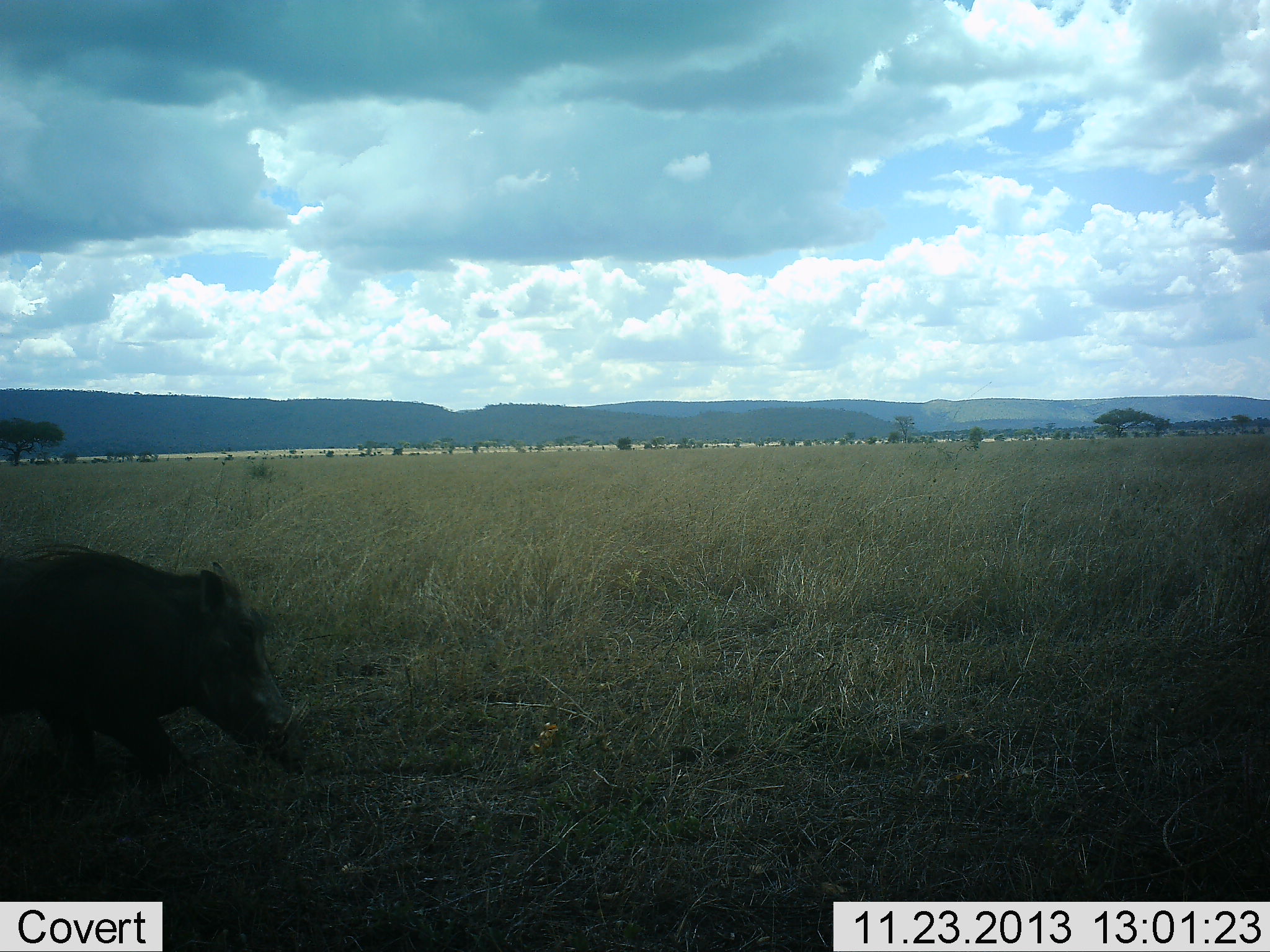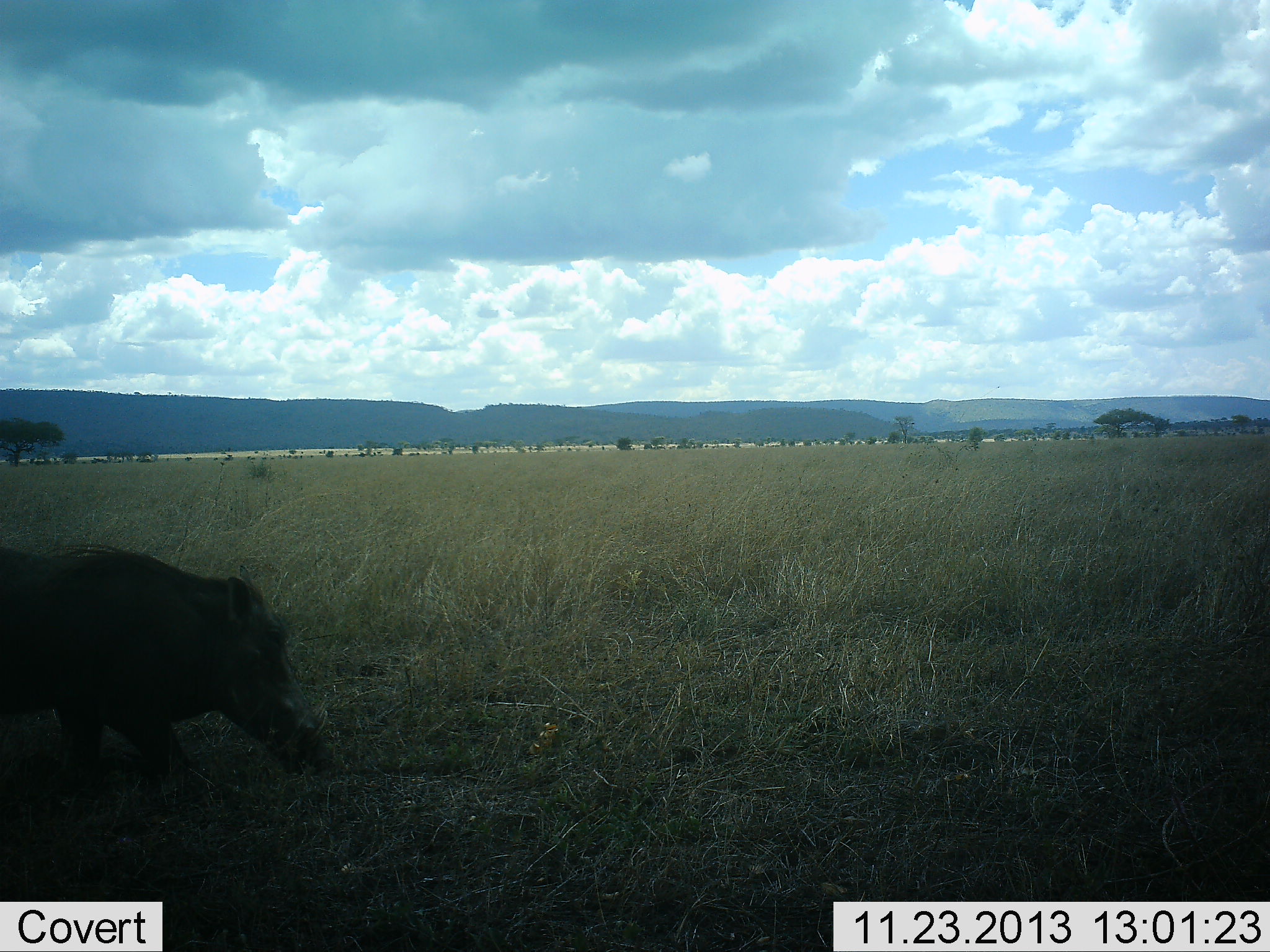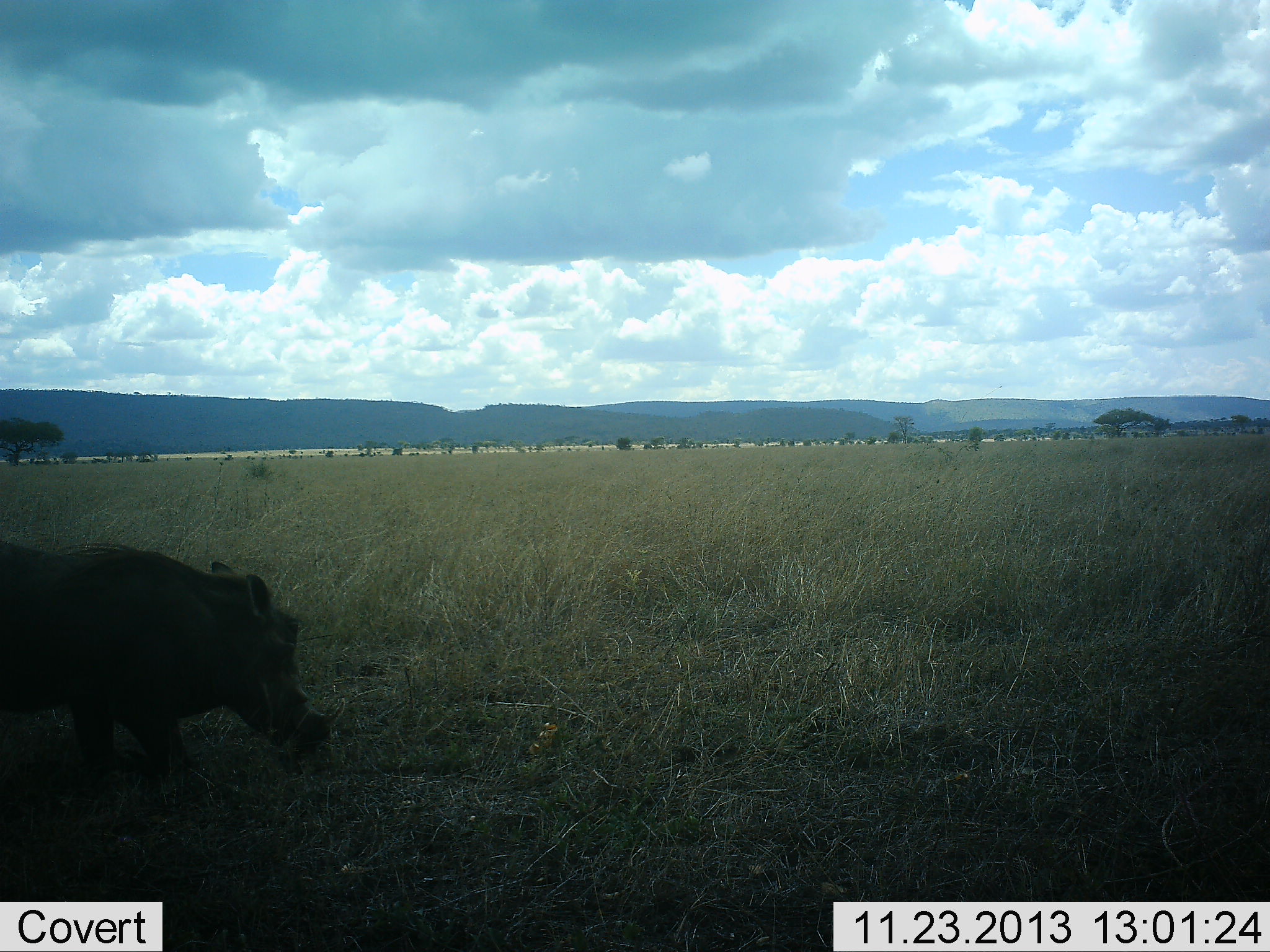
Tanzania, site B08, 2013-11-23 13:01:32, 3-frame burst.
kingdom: Animalia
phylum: Chordata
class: Mammalia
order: Artiodactyla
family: Suidae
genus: Phacochoerus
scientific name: Phacochoerus africanus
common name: warthog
Warthog (Phacochoerus africanus), count 1. Behavior (volunteer vote fractions): standing 0%, resting 0%, moving 70%, interacting 0%. Young present (vote fraction): 0%. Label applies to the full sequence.